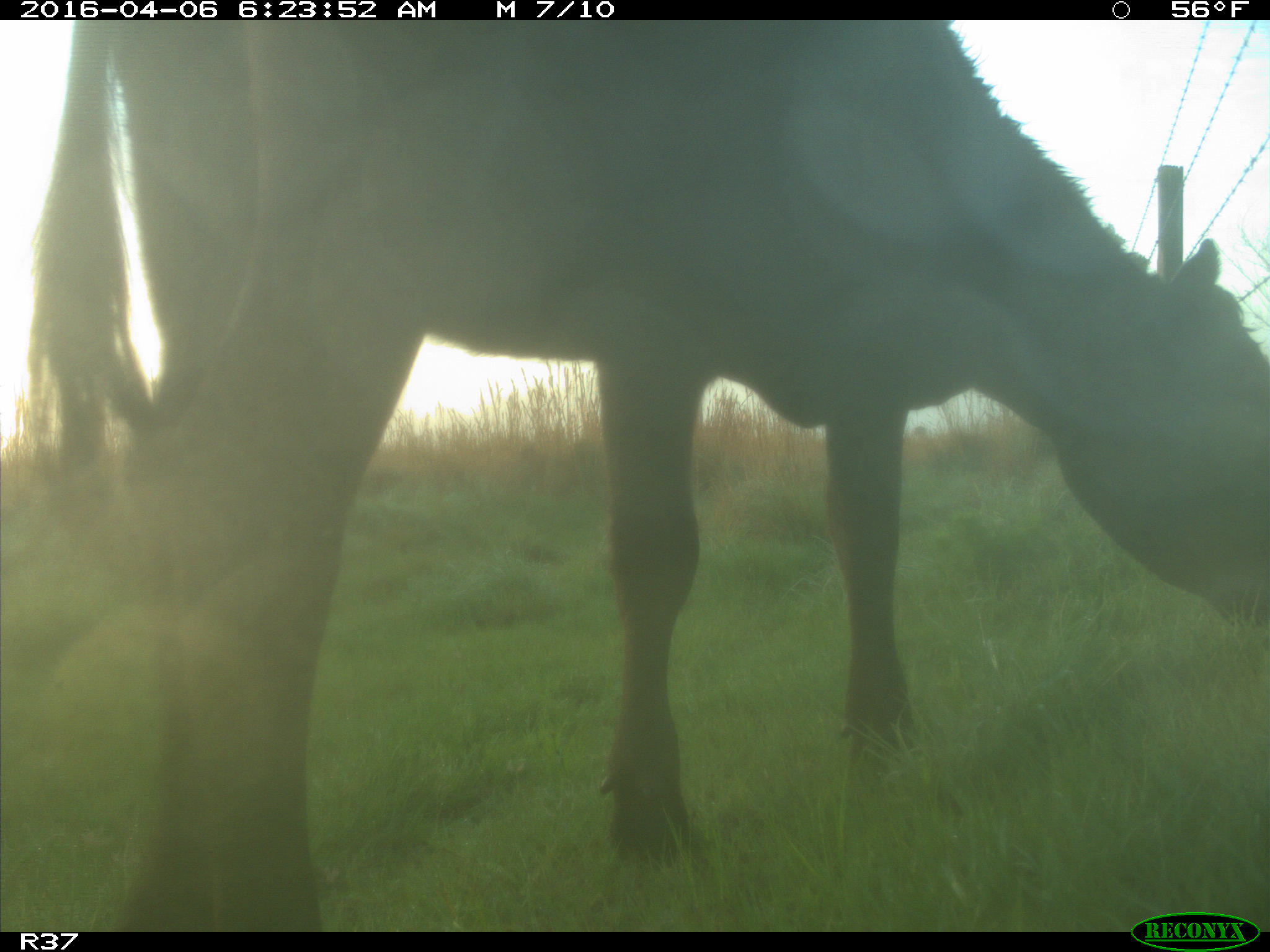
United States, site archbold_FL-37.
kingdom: Animalia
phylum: Chordata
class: Mammalia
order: Artiodactyla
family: Bovidae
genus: Bos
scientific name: Bos taurus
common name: domestic cow